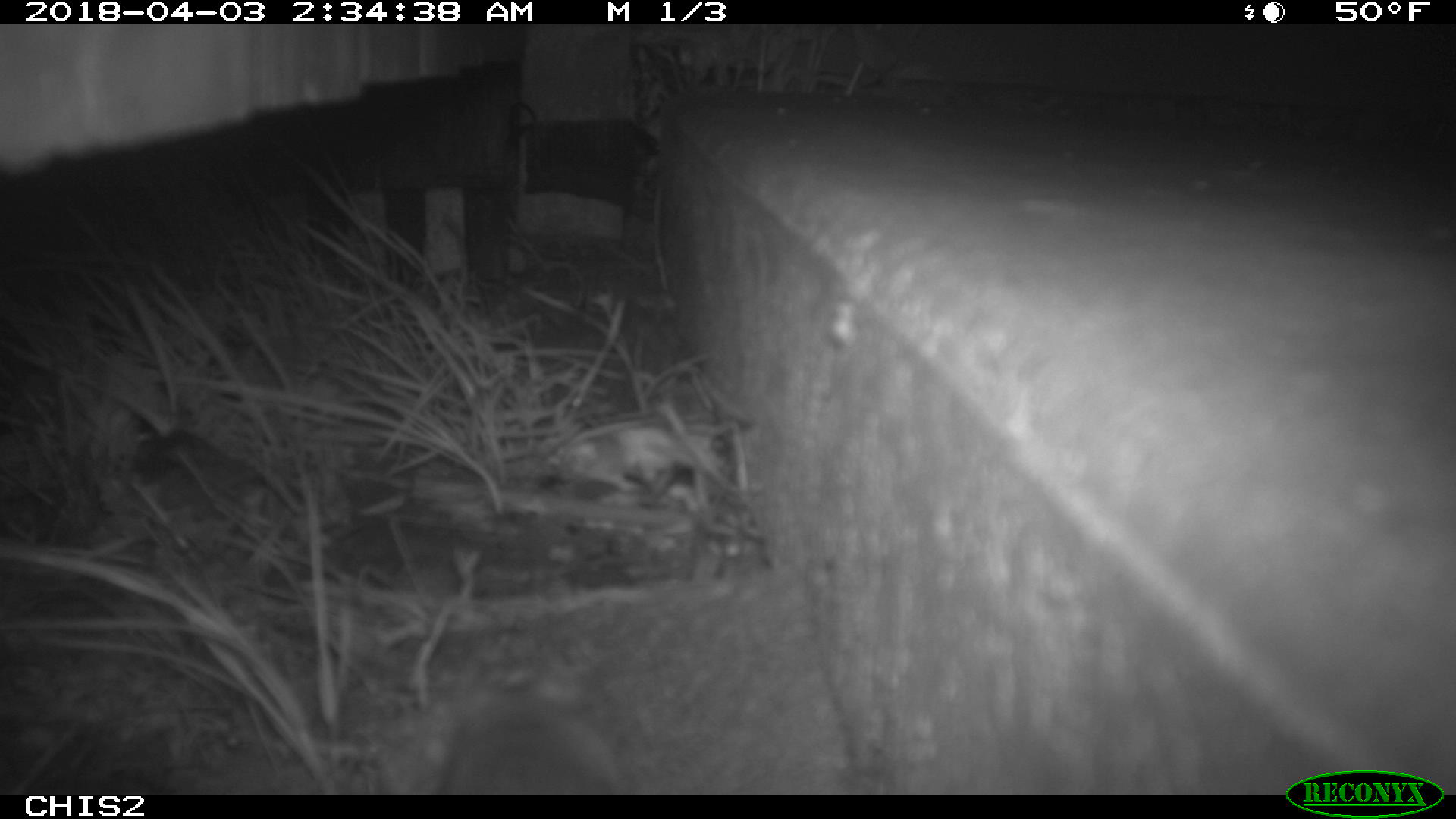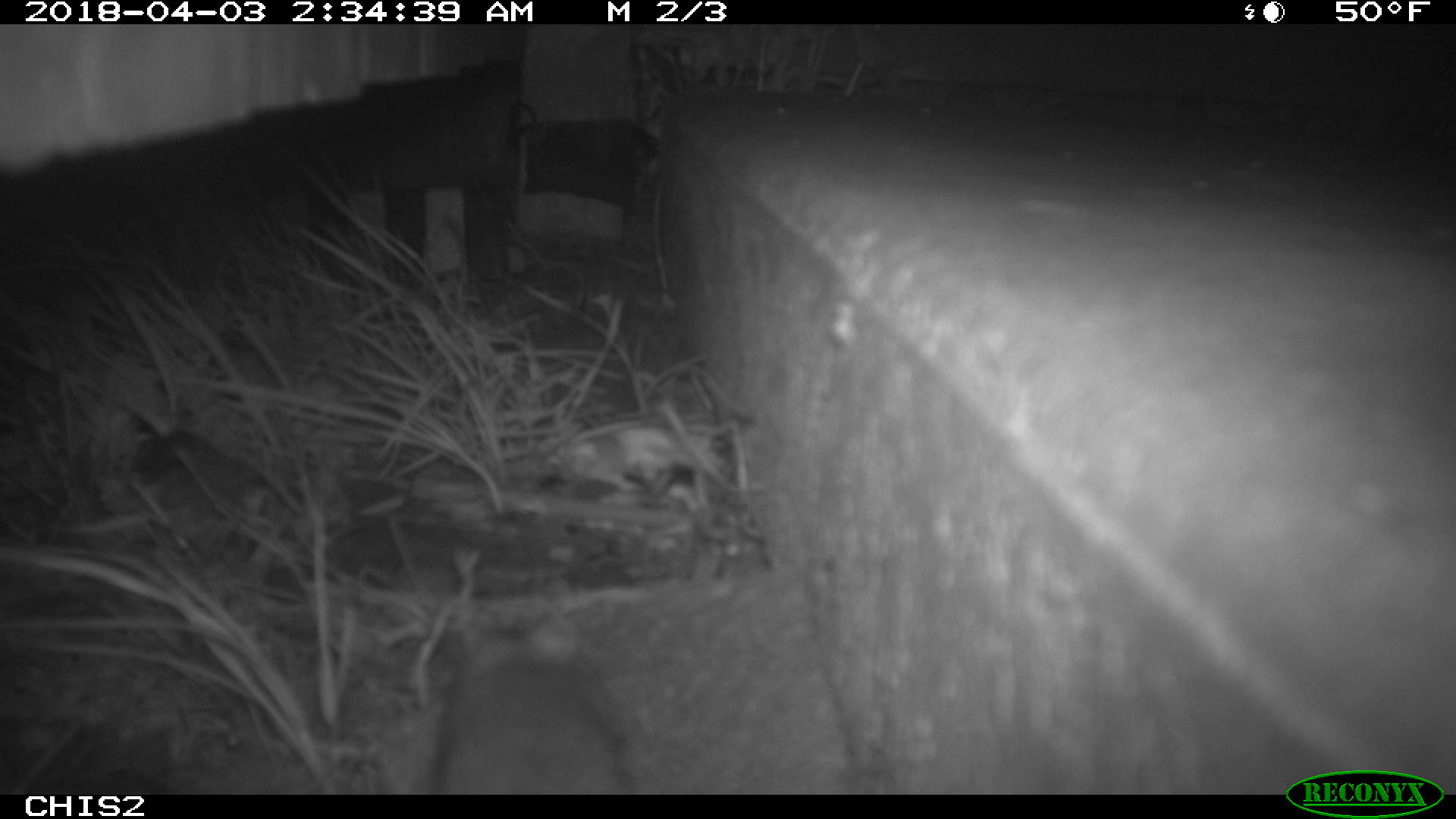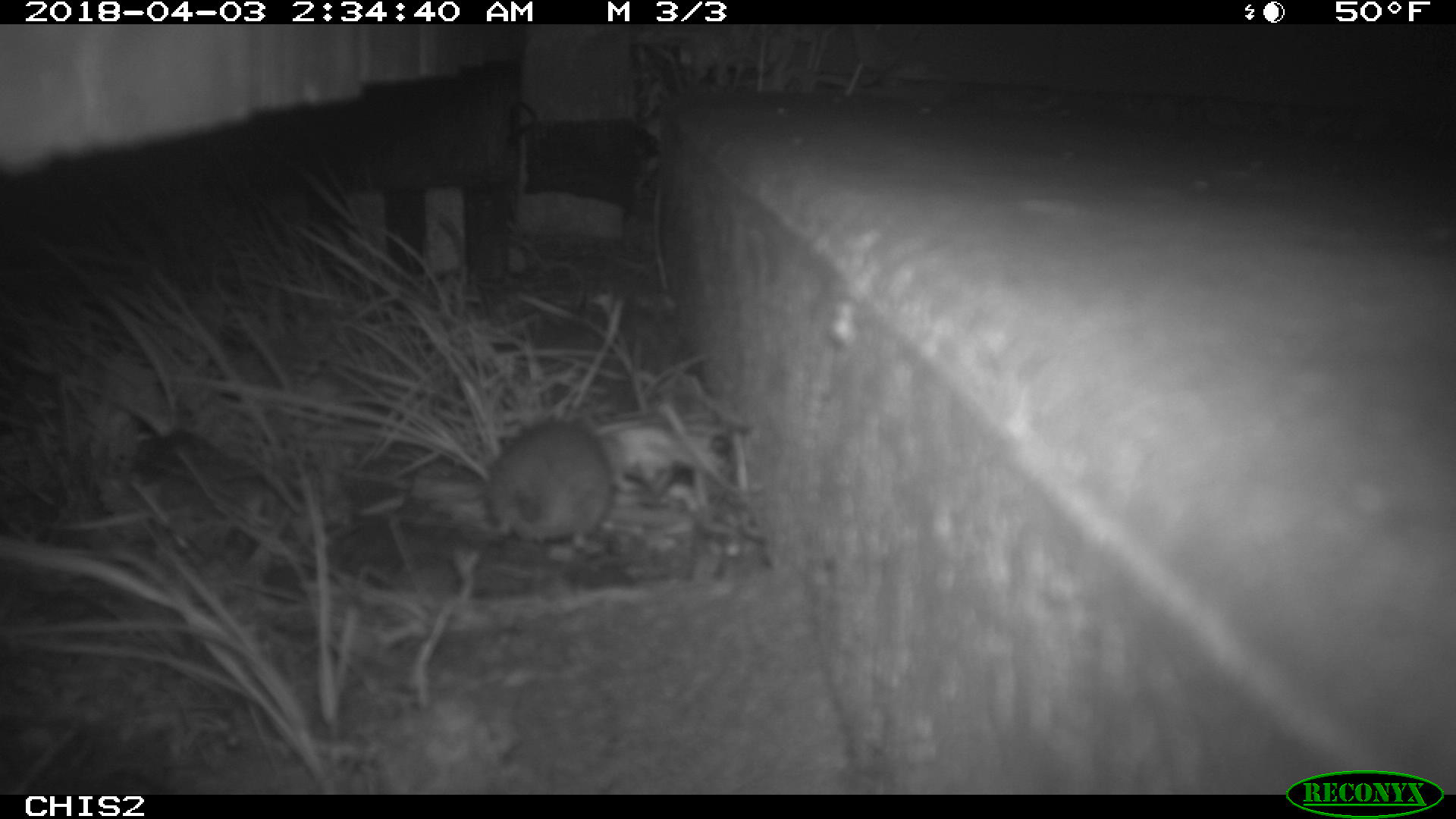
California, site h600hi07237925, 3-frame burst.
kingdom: Animalia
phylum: Chordata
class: Mammalia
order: Rodentia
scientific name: Rodentia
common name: rodent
Rodent (Rodentia).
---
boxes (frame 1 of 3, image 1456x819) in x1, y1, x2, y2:
rodent: 437, 689, 628, 795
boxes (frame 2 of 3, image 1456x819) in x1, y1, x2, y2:
rodent: 435, 607, 637, 792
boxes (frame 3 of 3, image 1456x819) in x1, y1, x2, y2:
rodent: 489, 410, 616, 554